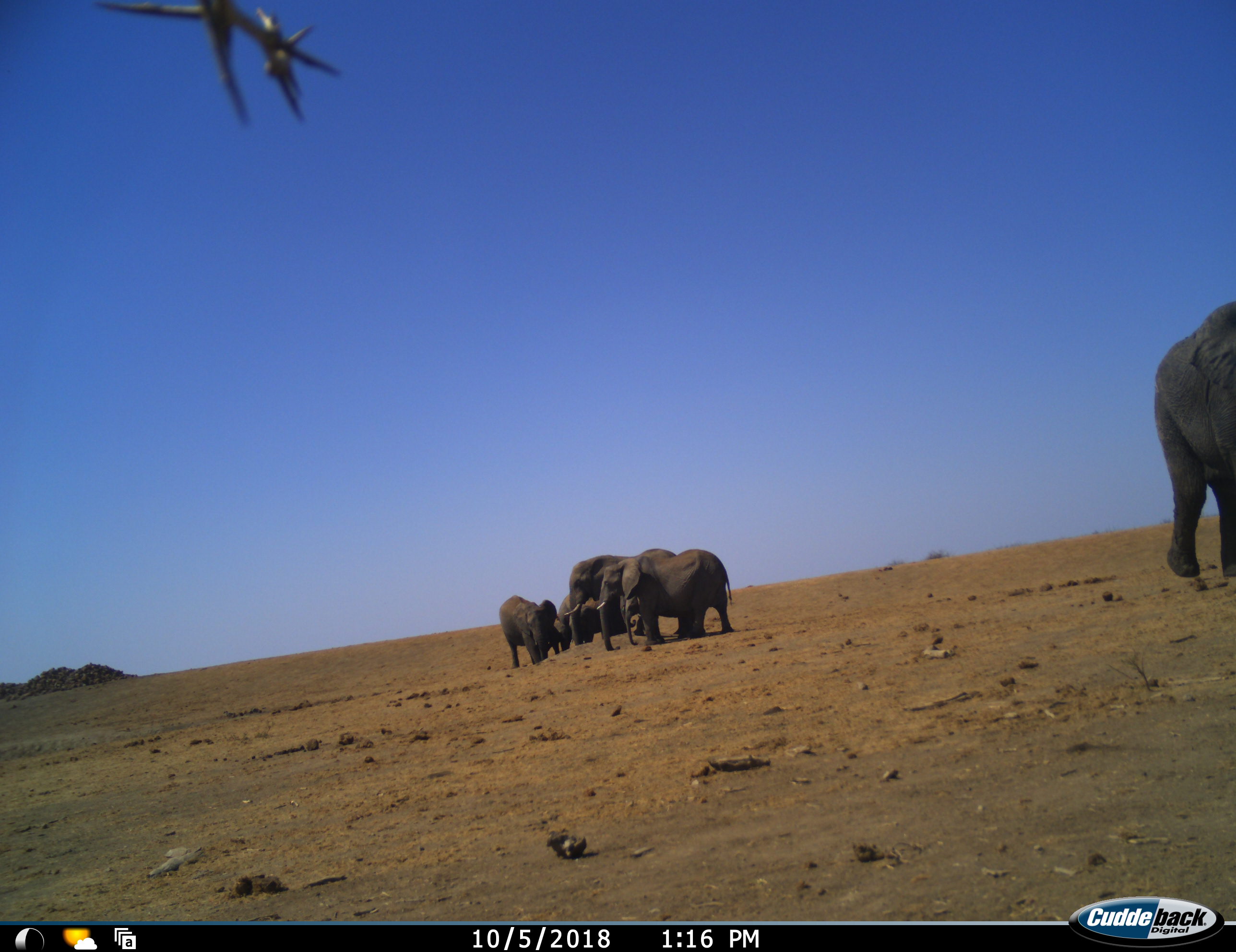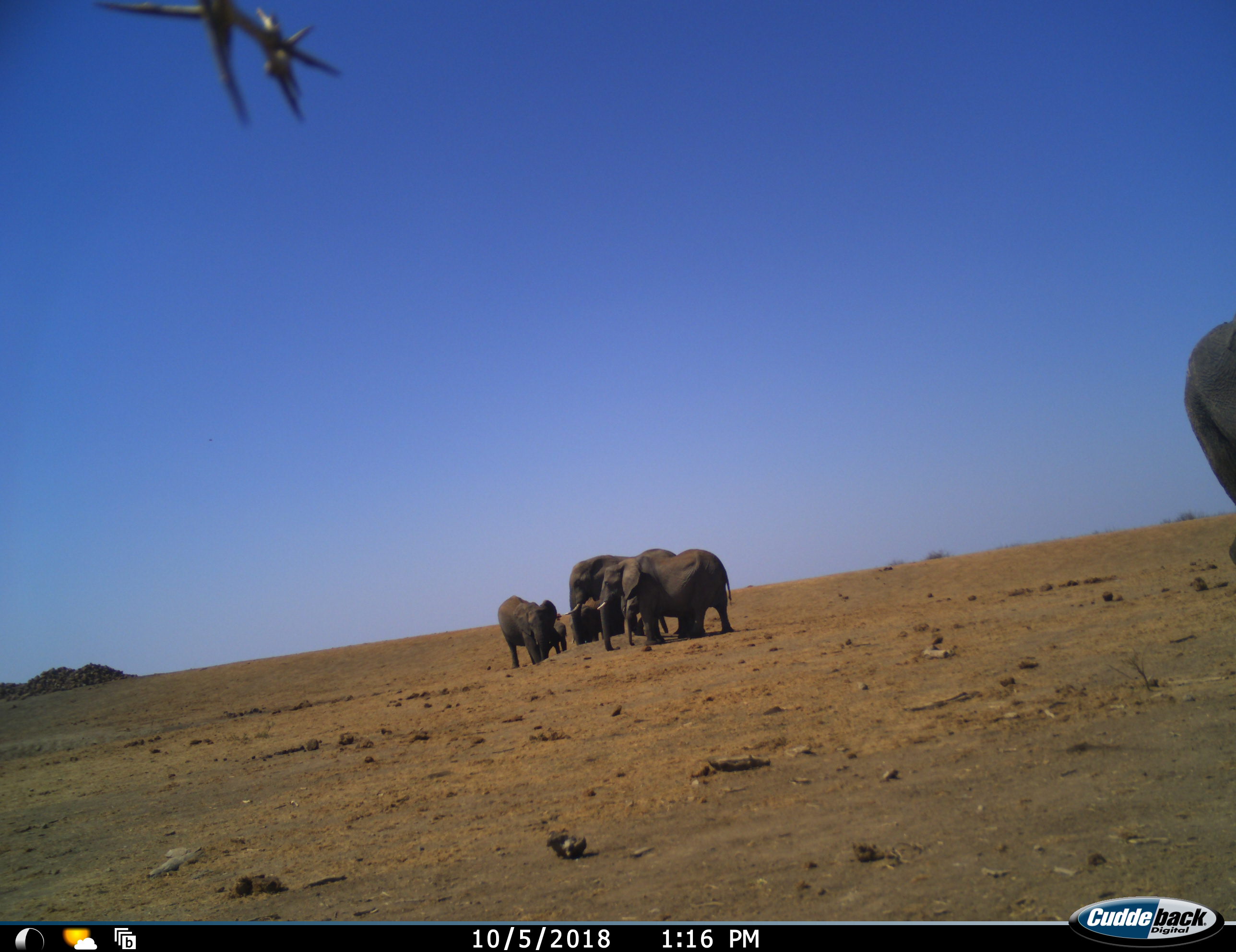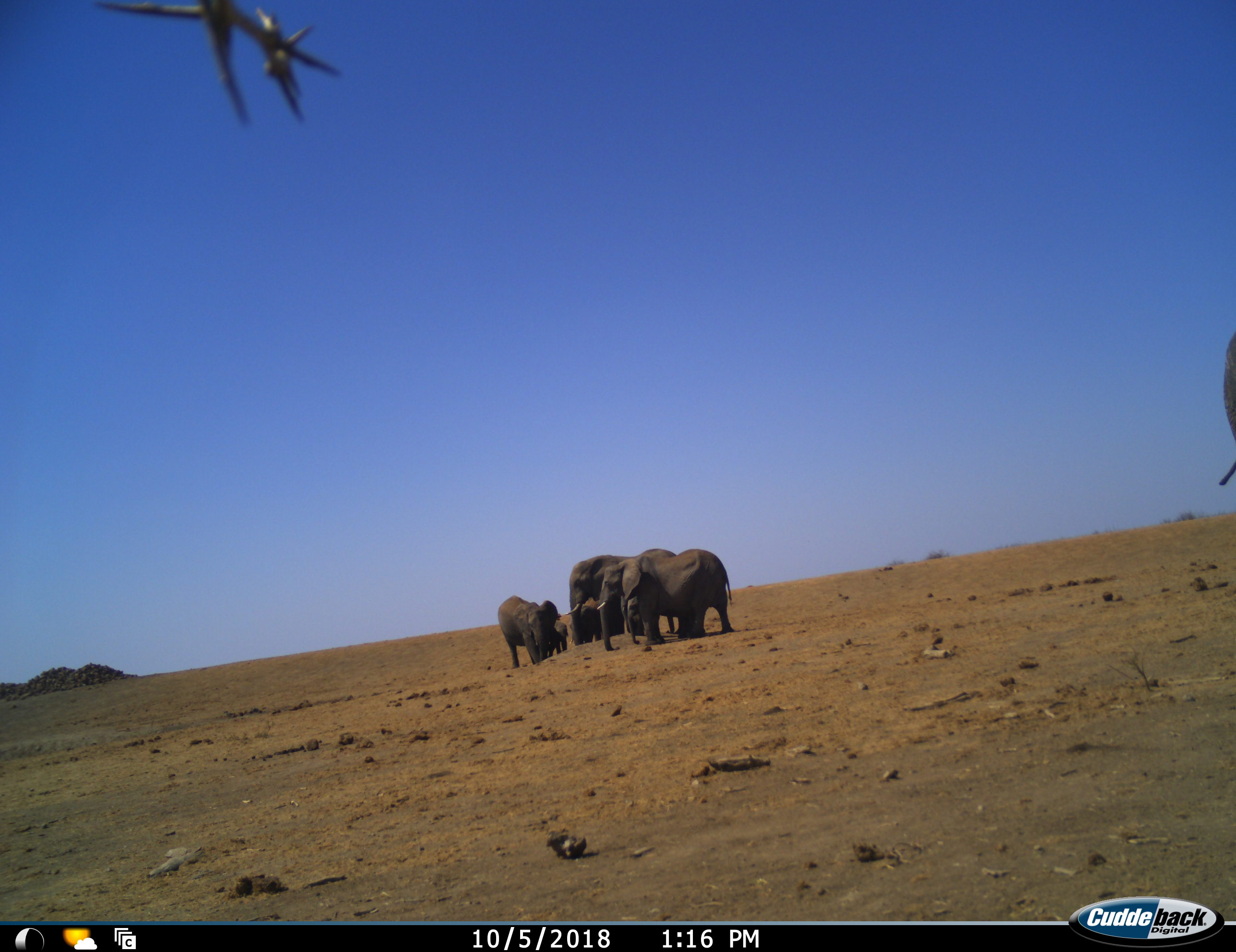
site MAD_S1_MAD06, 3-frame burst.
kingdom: Animalia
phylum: Chordata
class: Mammalia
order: Proboscidea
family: Elephantidae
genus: Loxodonta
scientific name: Loxodonta africana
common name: african bush elephant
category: elephant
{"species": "elephant (african bush elephant) (Loxodonta africana)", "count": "7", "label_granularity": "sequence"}